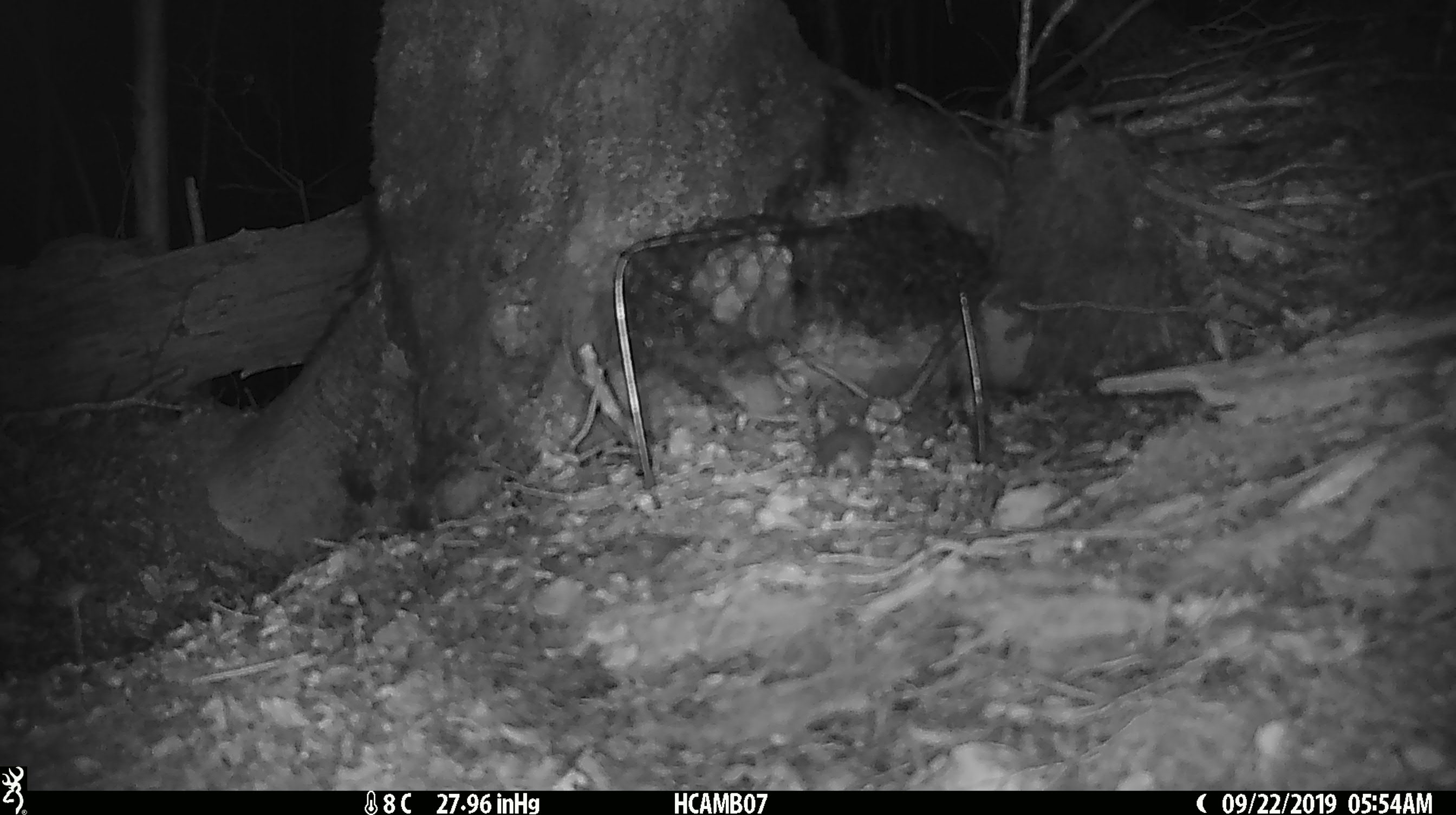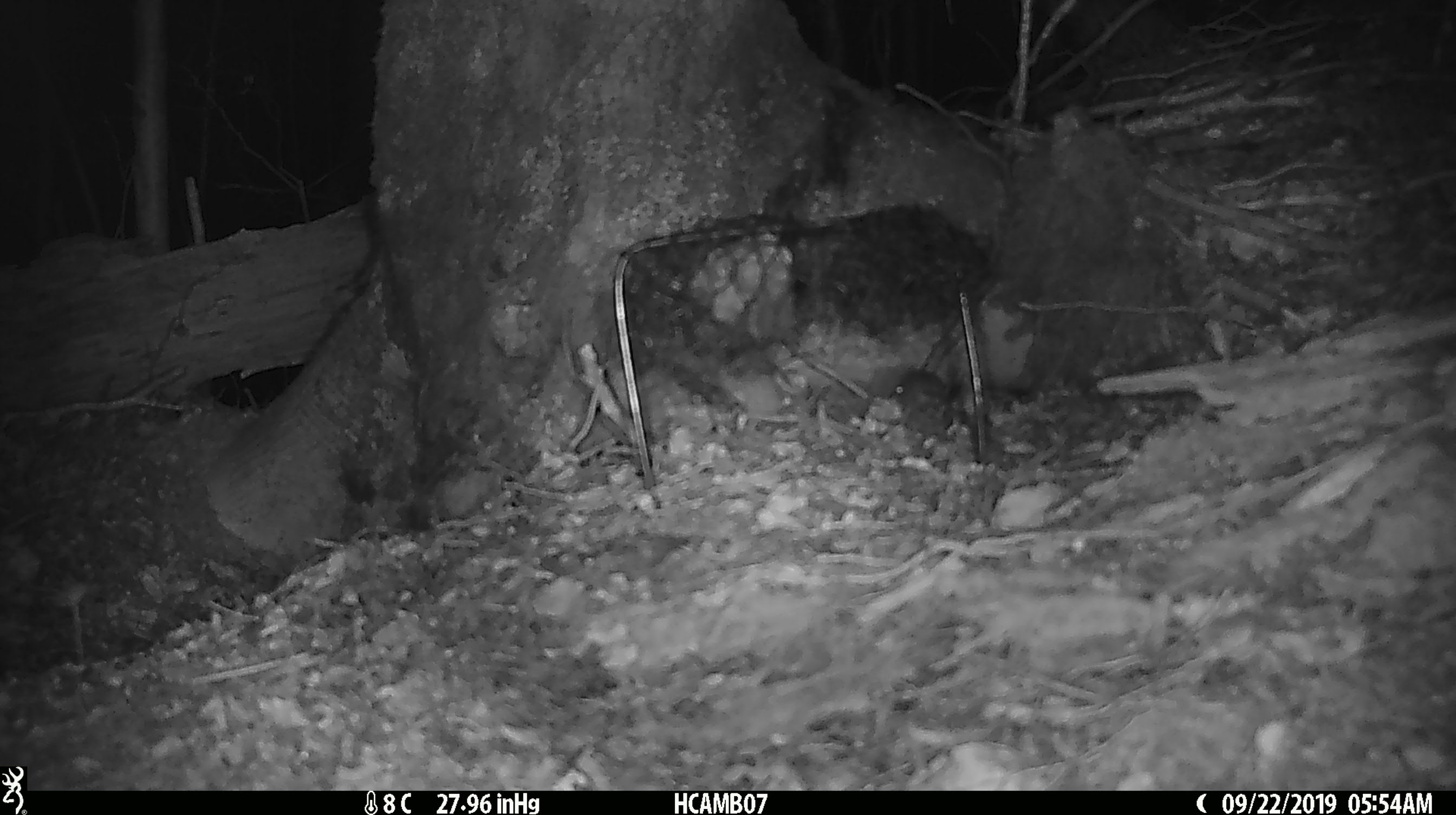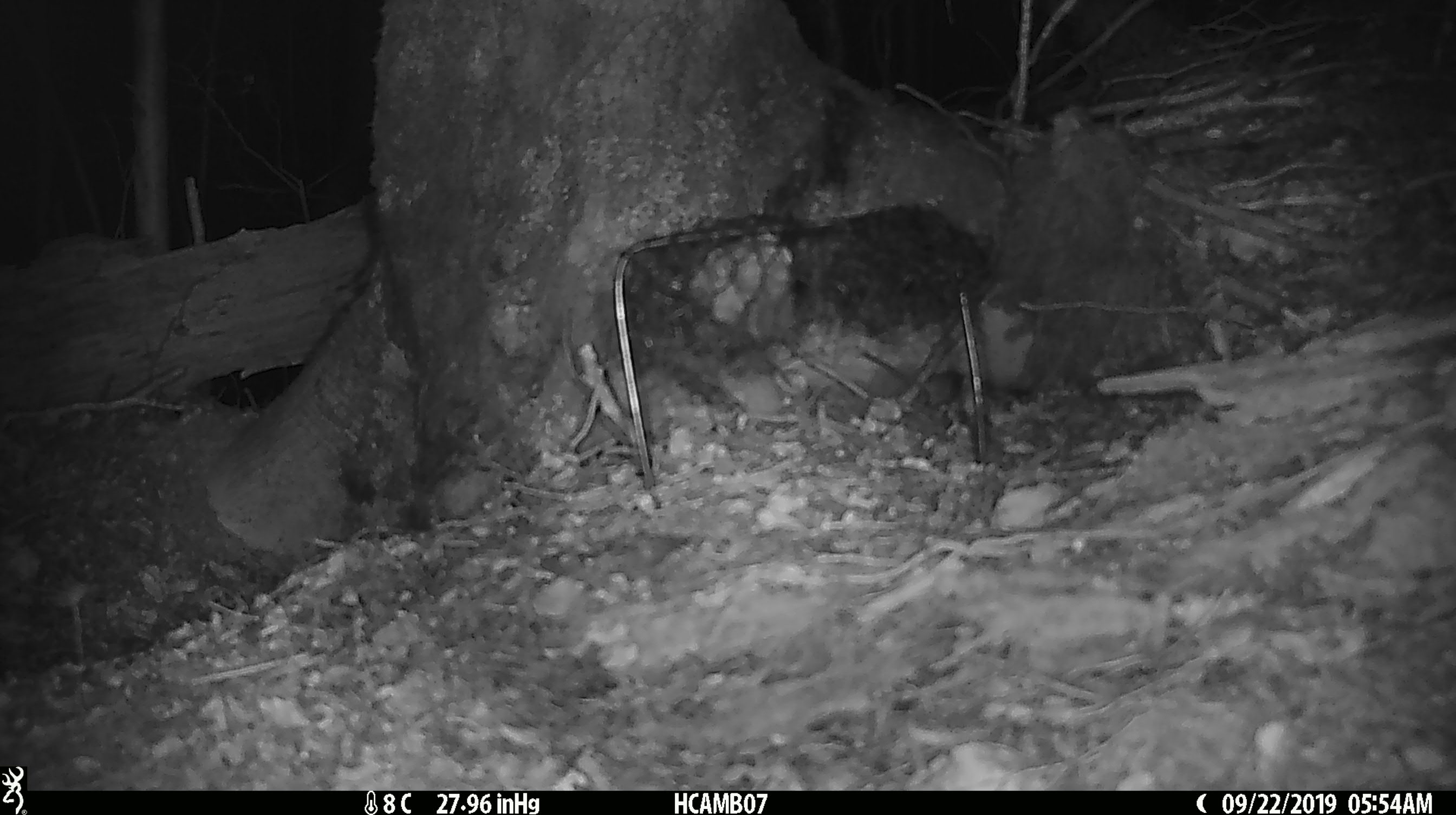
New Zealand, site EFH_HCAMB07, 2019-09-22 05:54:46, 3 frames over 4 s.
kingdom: Animalia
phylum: Chordata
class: Mammalia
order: Rodentia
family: Muridae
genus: Mus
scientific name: Mus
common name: mouse